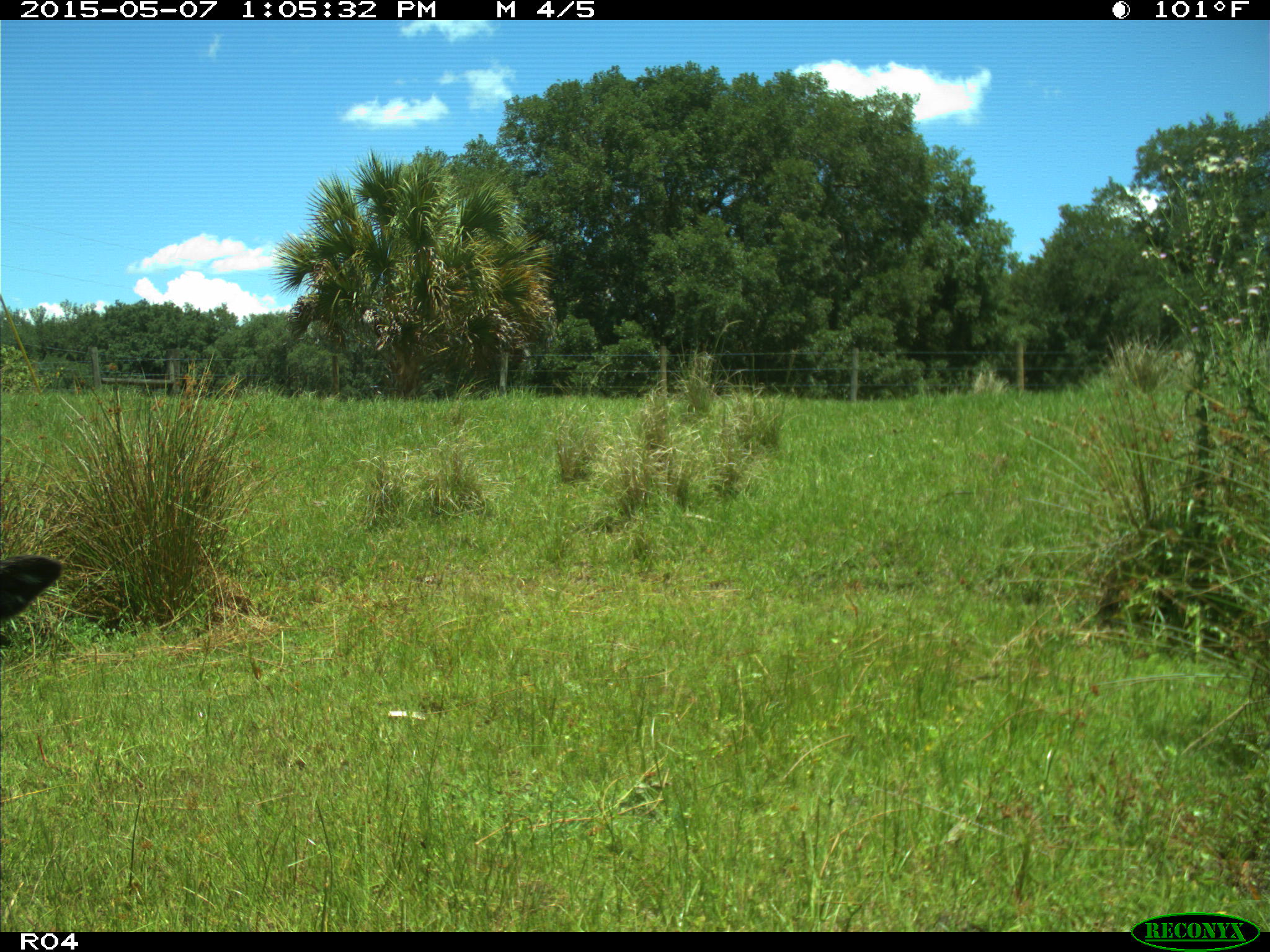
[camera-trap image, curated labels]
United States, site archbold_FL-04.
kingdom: Animalia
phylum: Chordata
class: Mammalia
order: Artiodactyla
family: Bovidae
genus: Bos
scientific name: Bos taurus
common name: domestic cow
Bos taurus (domestic cow).